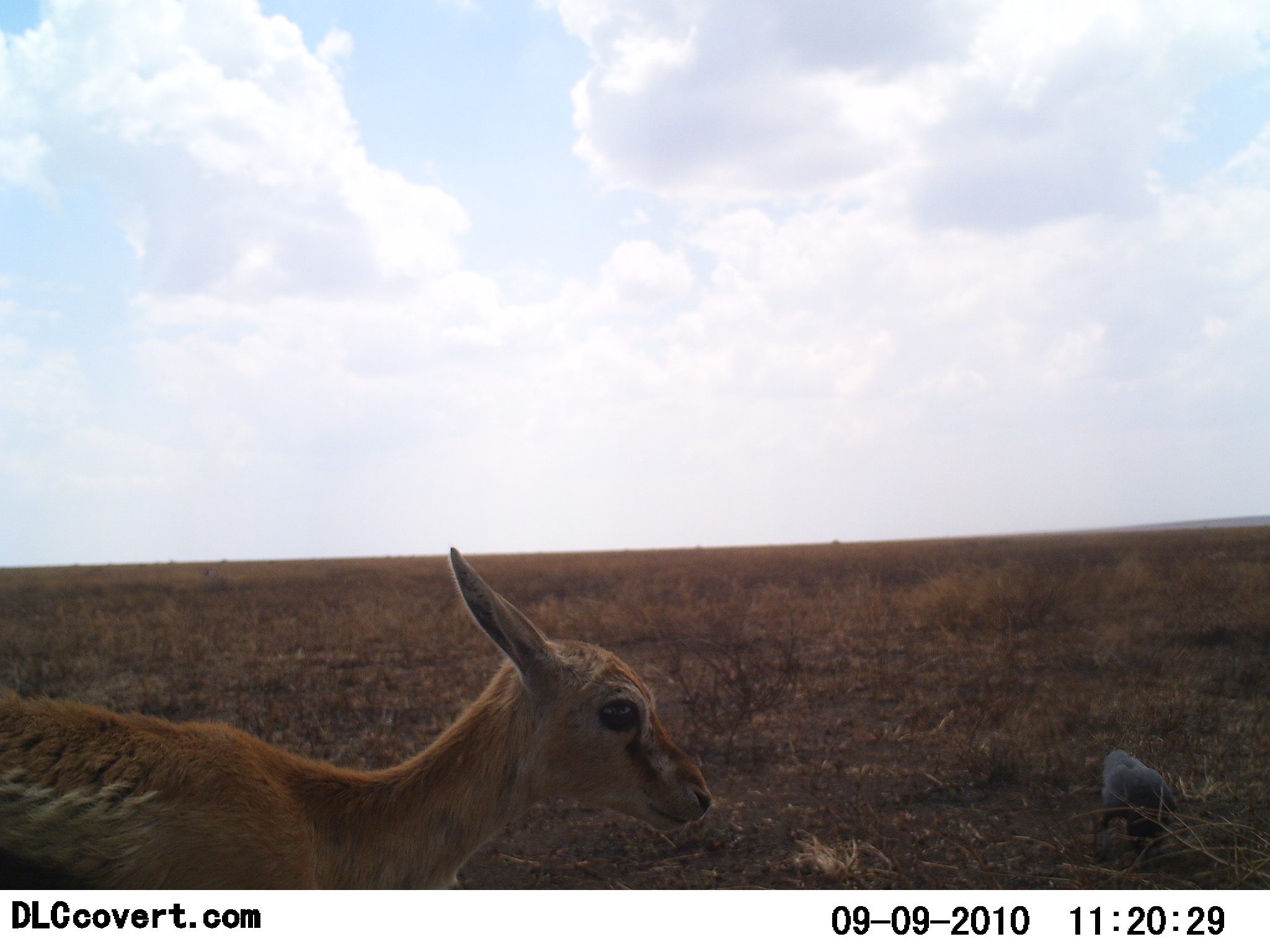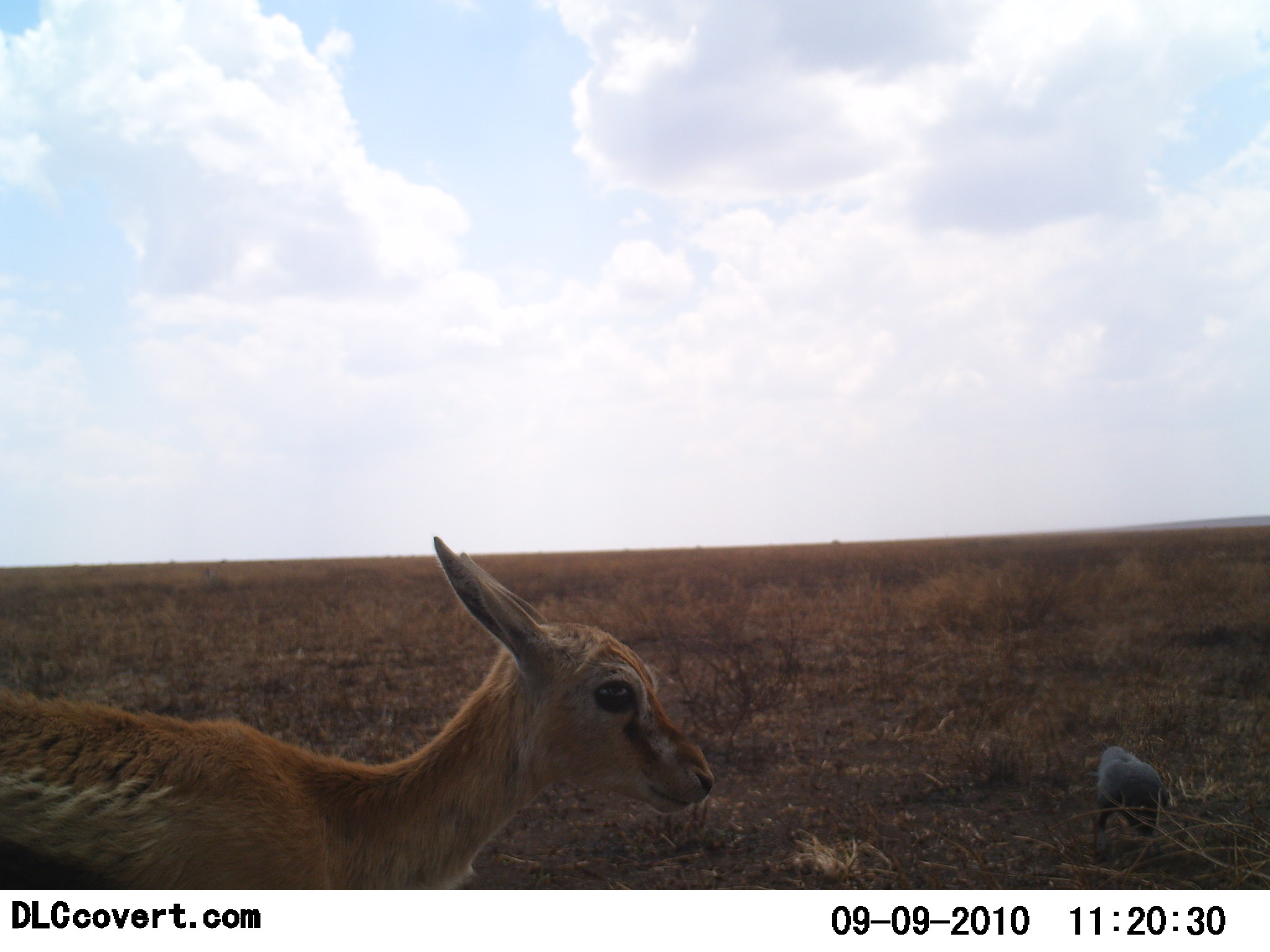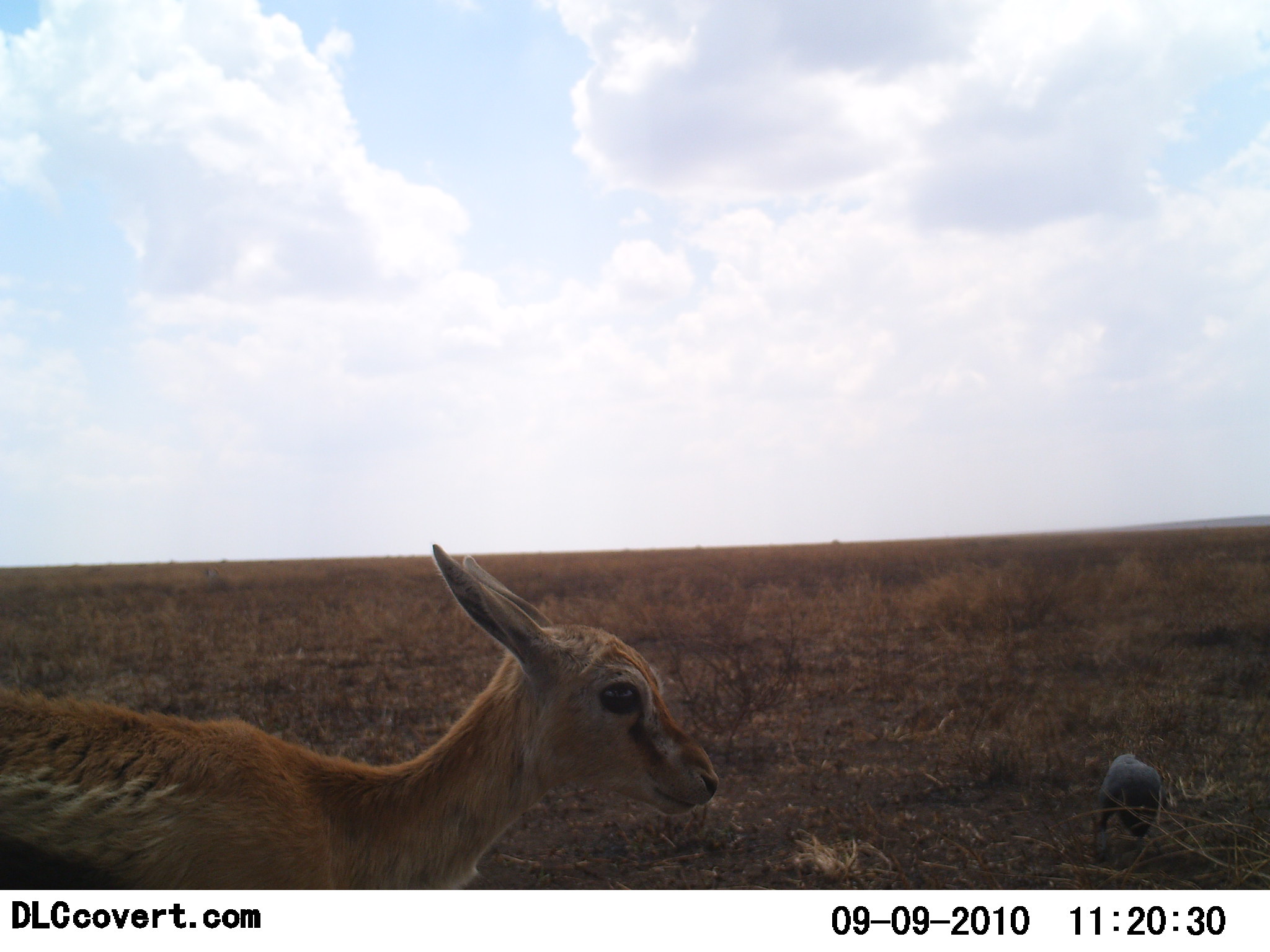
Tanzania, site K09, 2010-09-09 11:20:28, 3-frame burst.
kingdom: Animalia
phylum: Chordata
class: Mammalia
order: Artiodactyla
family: Bovidae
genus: Eudorcas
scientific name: Eudorcas thomsonii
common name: thomson's gazelle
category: gazellethomsons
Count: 1.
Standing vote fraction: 100%.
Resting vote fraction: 0%.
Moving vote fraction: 0%.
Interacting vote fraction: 0%.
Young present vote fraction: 70%.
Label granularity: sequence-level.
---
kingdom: Animalia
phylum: Chordata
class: Aves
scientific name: Aves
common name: bird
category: otherbird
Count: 1.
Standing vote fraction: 36%.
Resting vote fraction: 0%.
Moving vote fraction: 0%.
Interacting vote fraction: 0%.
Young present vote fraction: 0%.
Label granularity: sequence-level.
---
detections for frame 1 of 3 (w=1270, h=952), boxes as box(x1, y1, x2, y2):
animal: box(0, 547, 713, 890); box(1090, 748, 1177, 861)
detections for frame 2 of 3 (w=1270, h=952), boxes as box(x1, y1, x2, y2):
animal: box(0, 535, 713, 890); box(1093, 746, 1173, 855)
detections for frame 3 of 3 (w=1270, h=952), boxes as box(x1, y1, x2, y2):
animal: box(0, 544, 720, 891); box(1090, 751, 1174, 868)